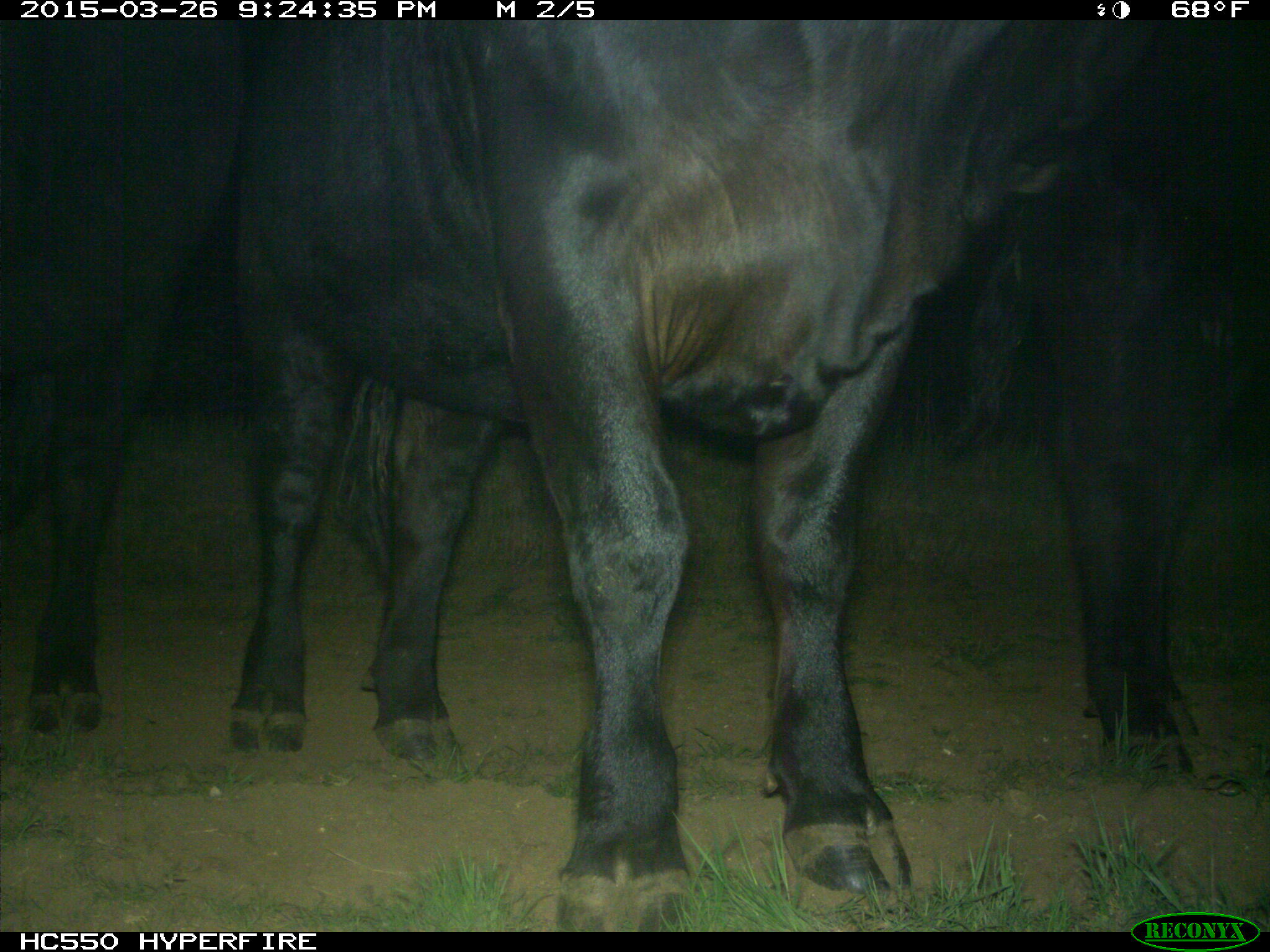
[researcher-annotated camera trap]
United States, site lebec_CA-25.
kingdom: Animalia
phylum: Chordata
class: Mammalia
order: Artiodactyla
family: Bovidae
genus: Bos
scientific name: Bos taurus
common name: domestic cow